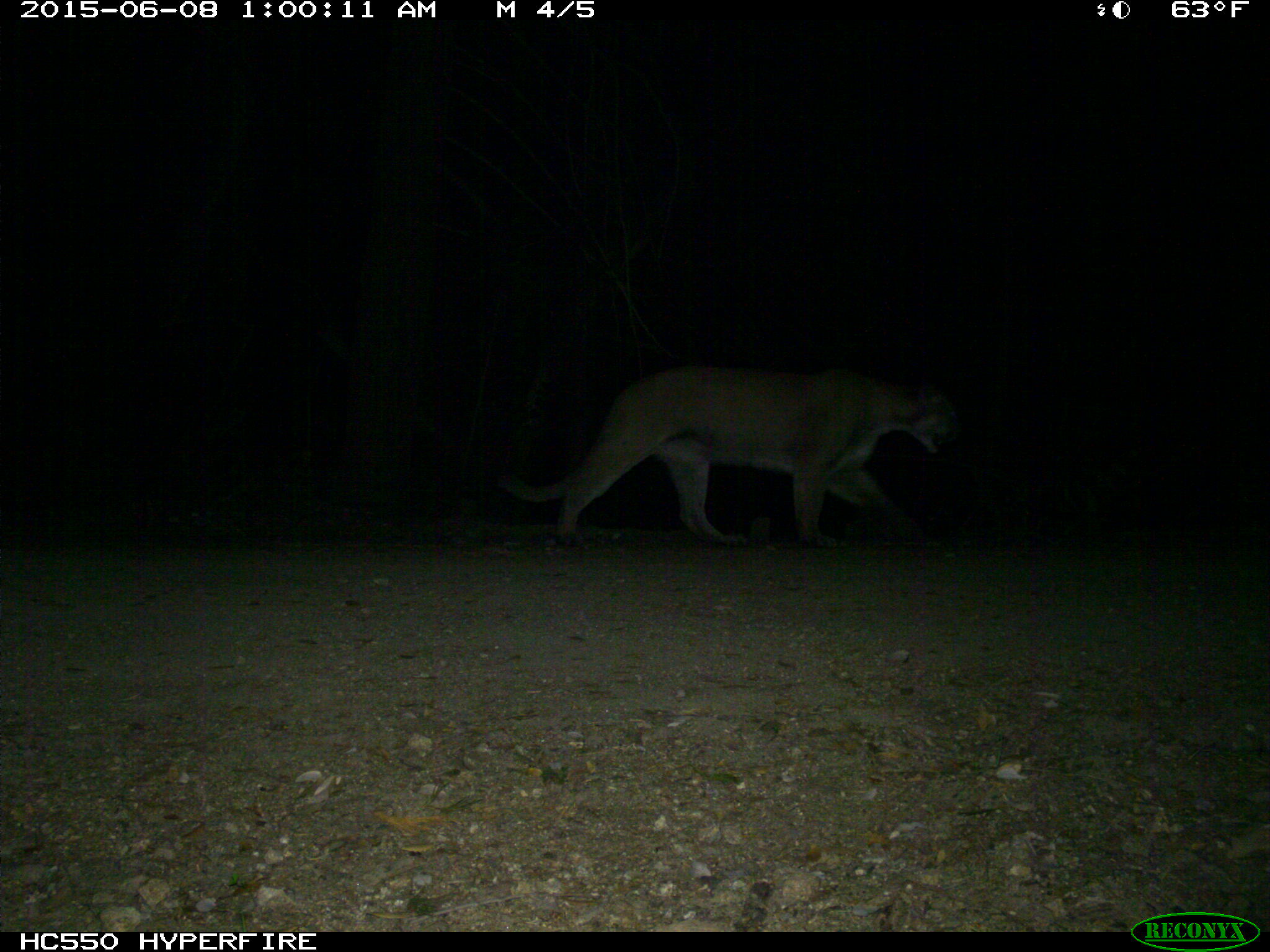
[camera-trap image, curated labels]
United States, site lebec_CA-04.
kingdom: Animalia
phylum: Chordata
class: Mammalia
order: Carnivora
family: Felidae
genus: Puma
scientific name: Puma concolor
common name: mountain lion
Puma concolor (mountain lion).